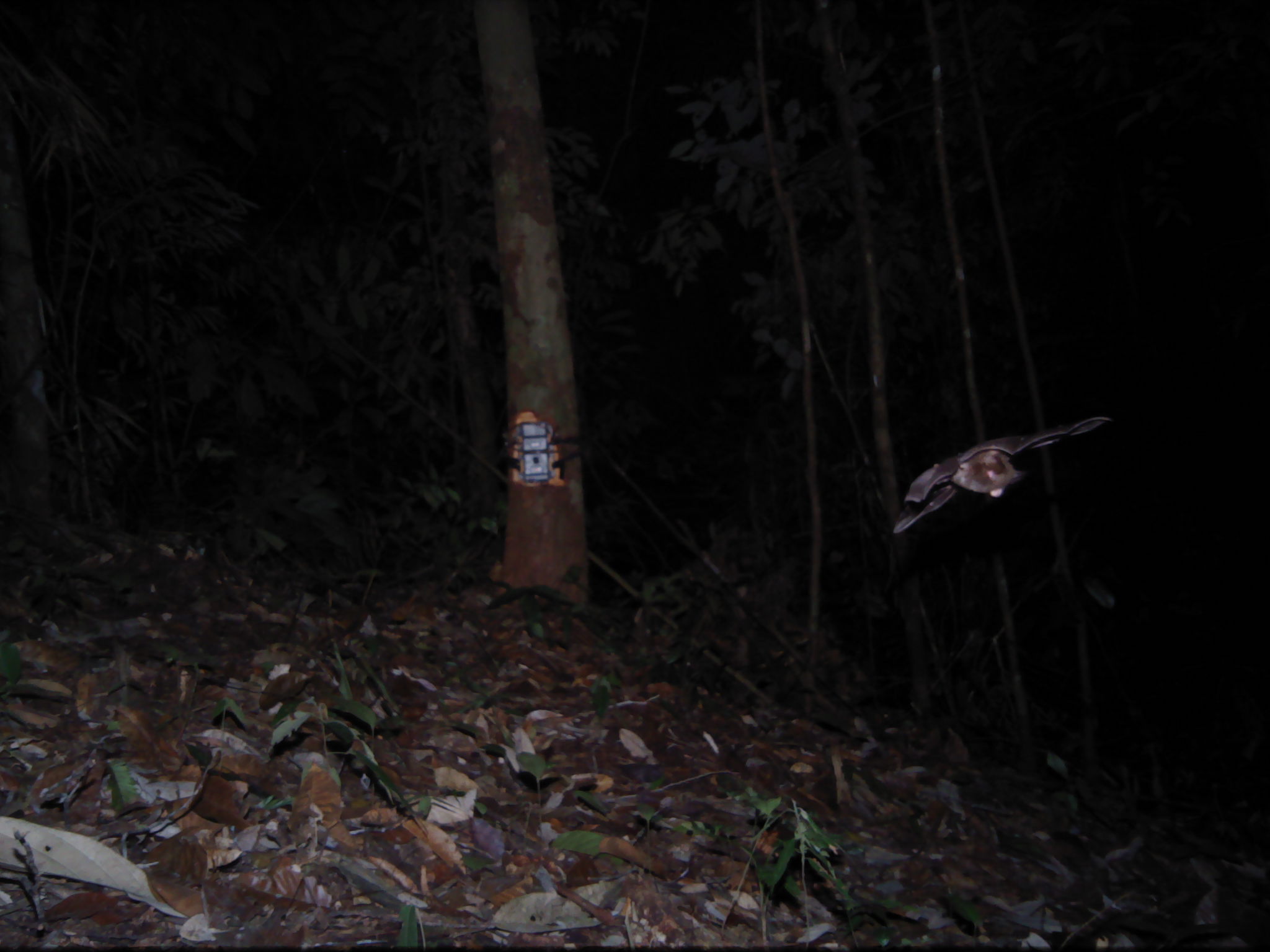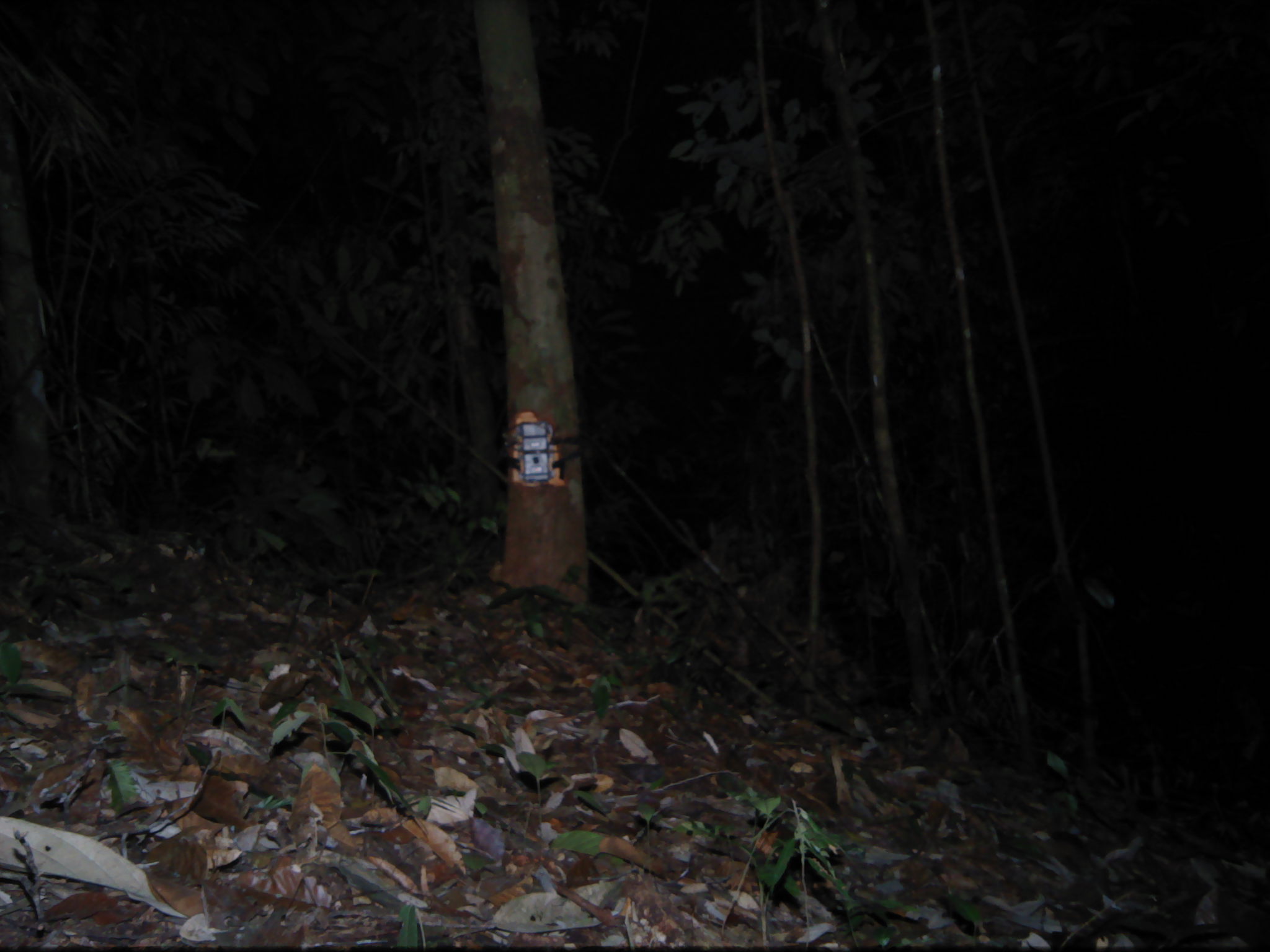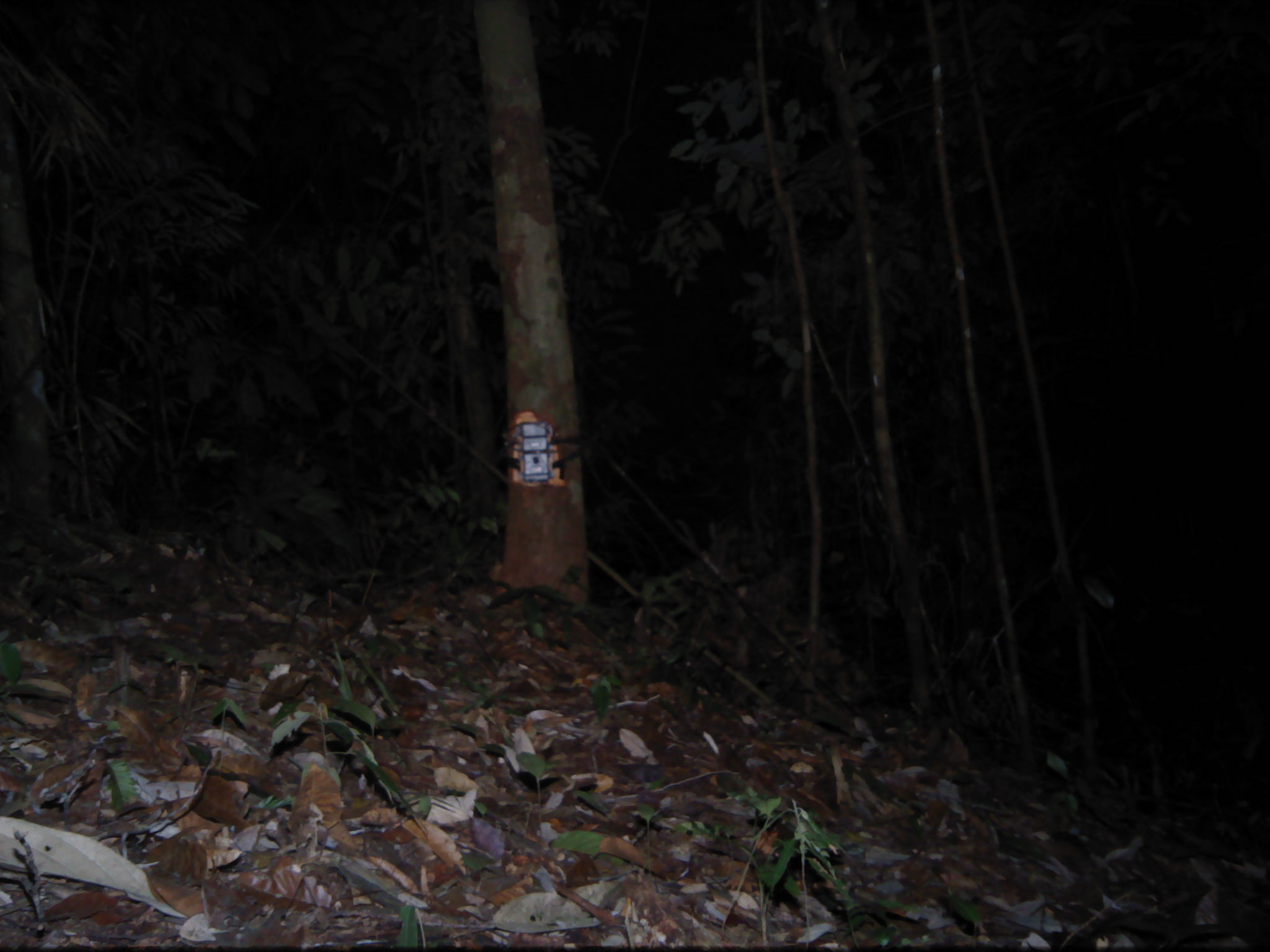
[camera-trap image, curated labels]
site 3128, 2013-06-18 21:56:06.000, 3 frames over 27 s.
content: unidentified animal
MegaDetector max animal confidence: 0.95